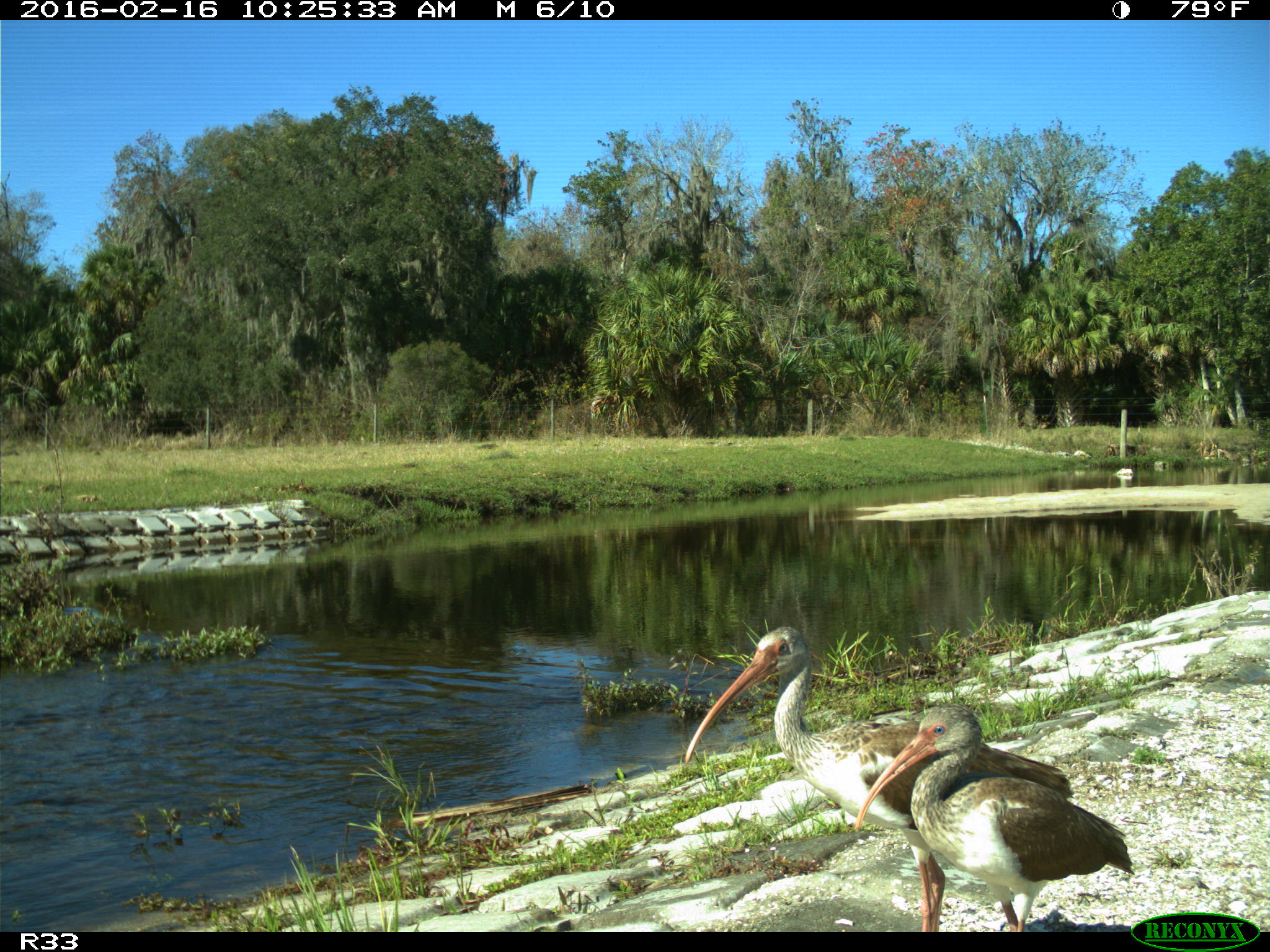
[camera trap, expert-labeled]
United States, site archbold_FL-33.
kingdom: Animalia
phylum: Chordata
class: Aves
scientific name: Aves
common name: birds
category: unidentified bird